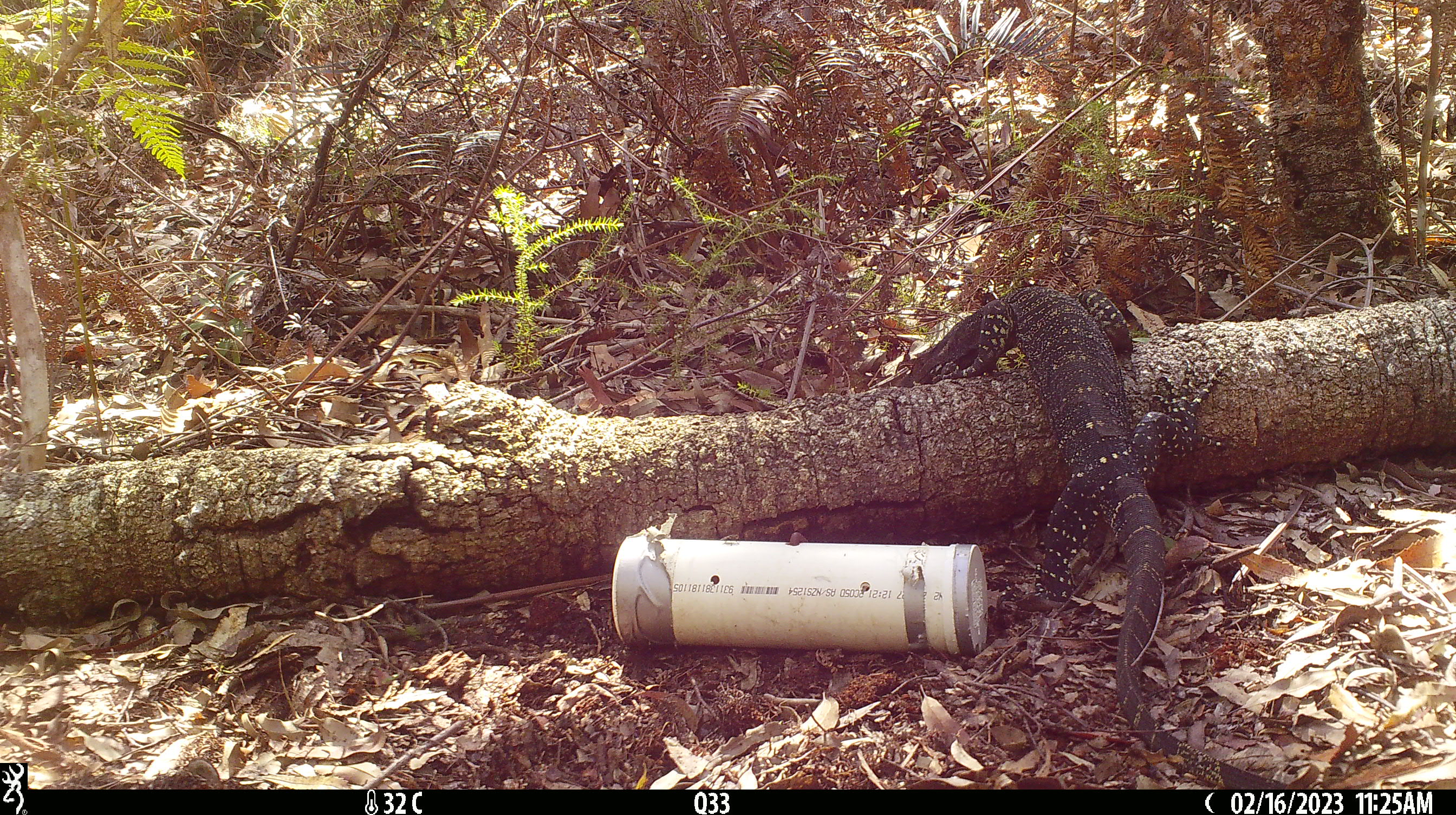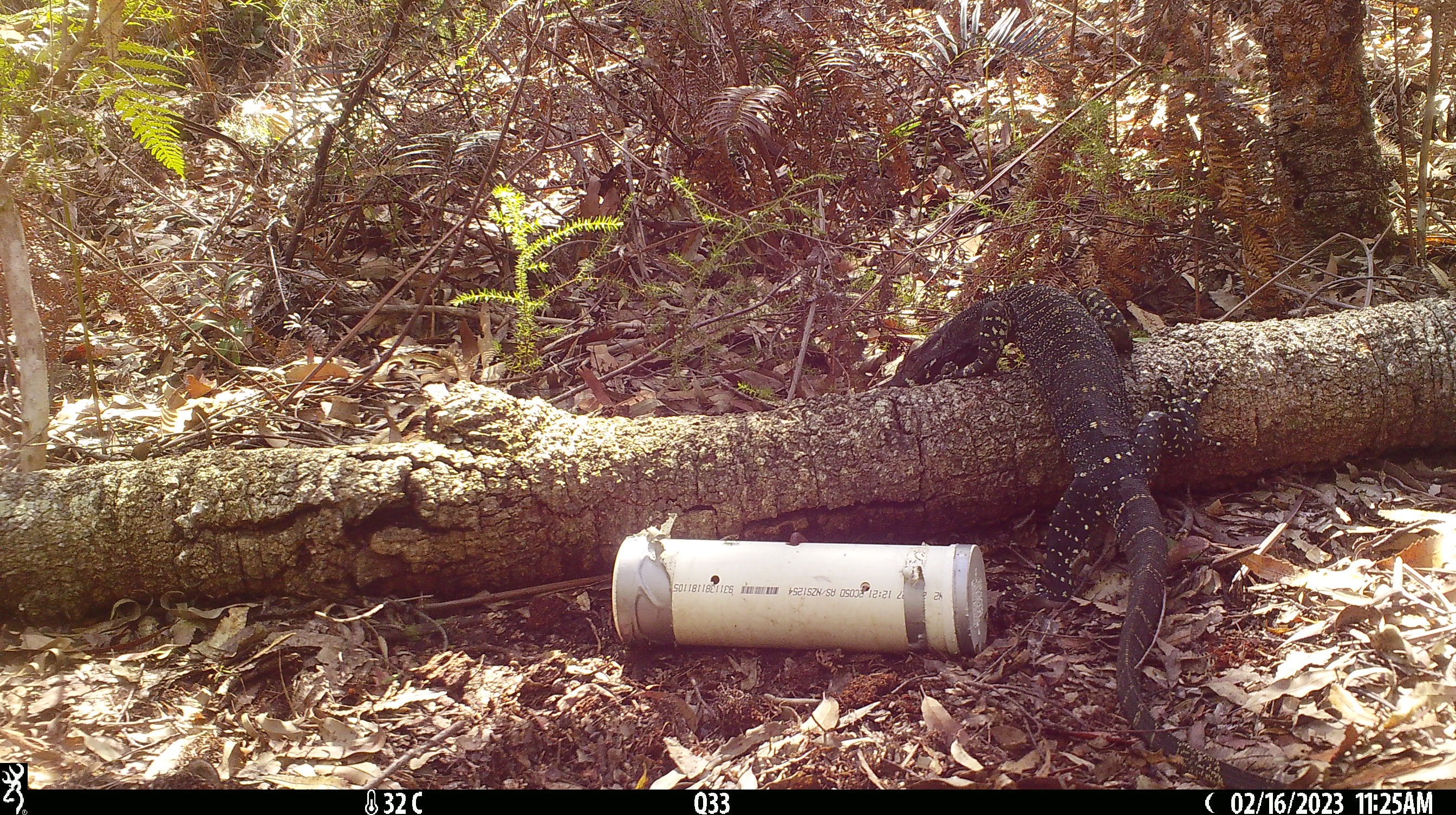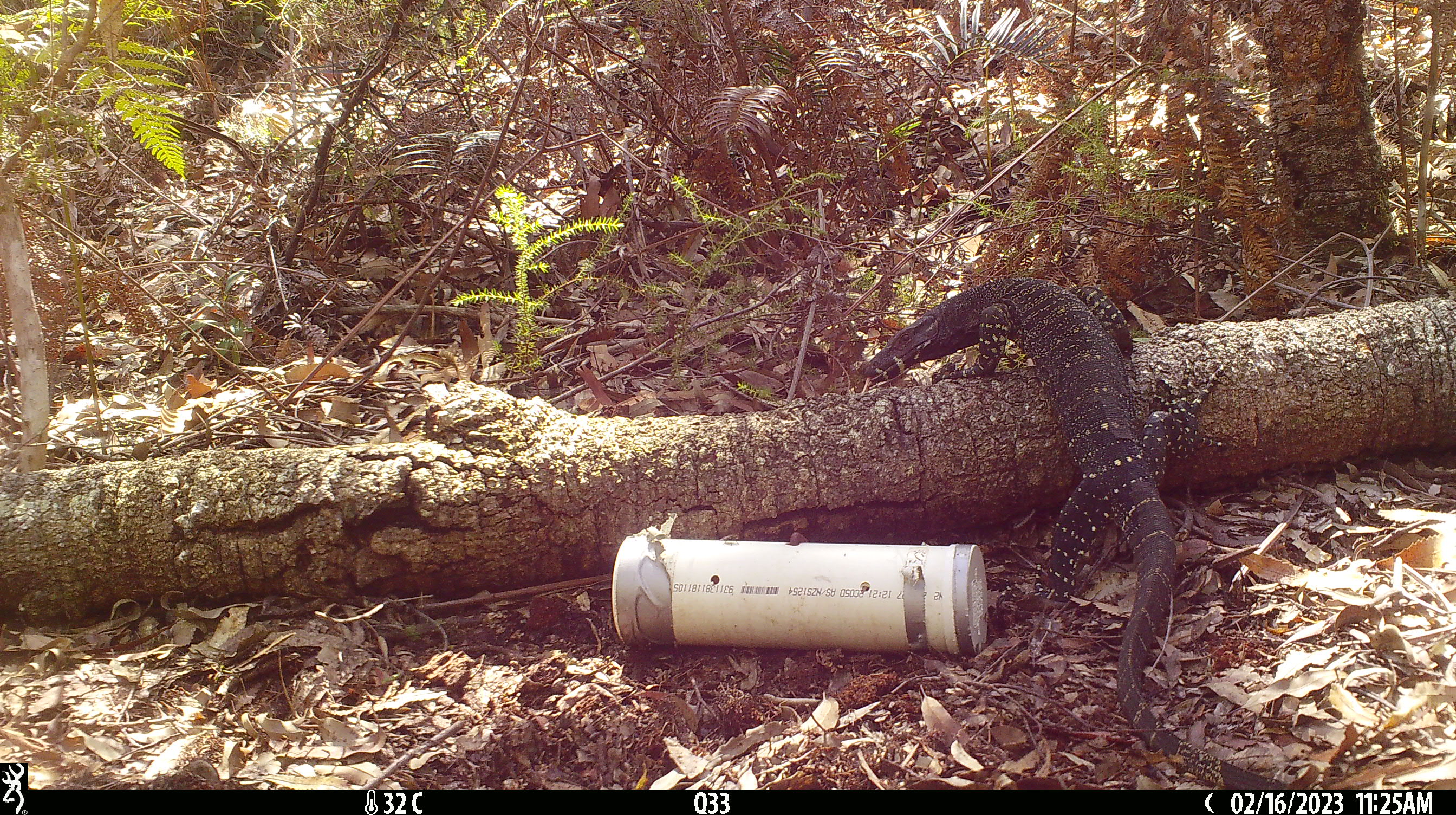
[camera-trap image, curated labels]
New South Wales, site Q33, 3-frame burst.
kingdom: Animalia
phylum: Chordata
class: Reptilia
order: Squamata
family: Varanidae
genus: Varanus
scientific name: Varanus varius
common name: lace monitor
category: goanna